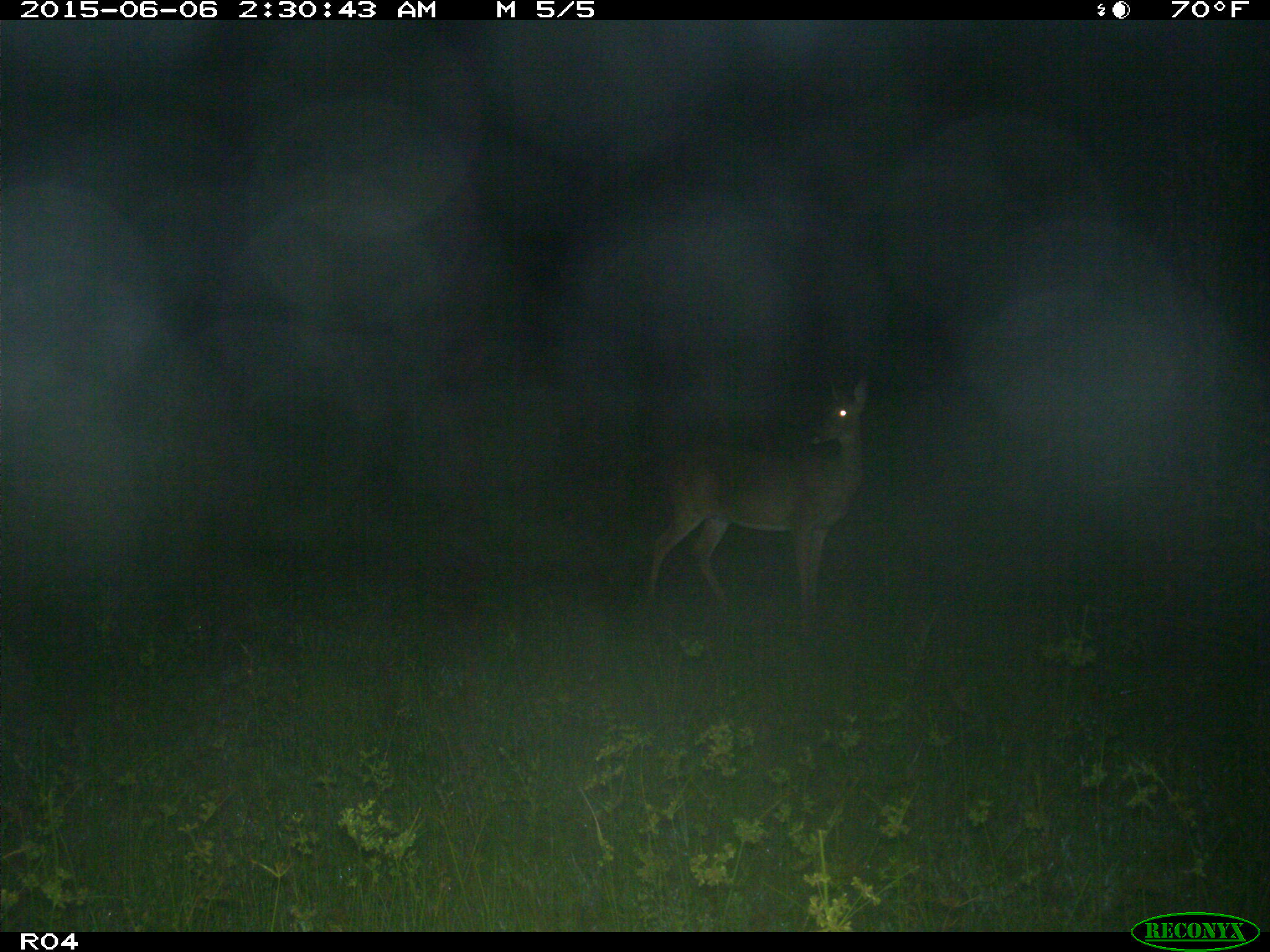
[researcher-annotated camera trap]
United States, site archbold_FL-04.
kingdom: Animalia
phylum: Chordata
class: Mammalia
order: Artiodactyla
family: Cervidae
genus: Odocoileus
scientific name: Odocoileus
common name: deer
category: unidentified deer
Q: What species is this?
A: Unidentified deer (deer) (Odocoileus).